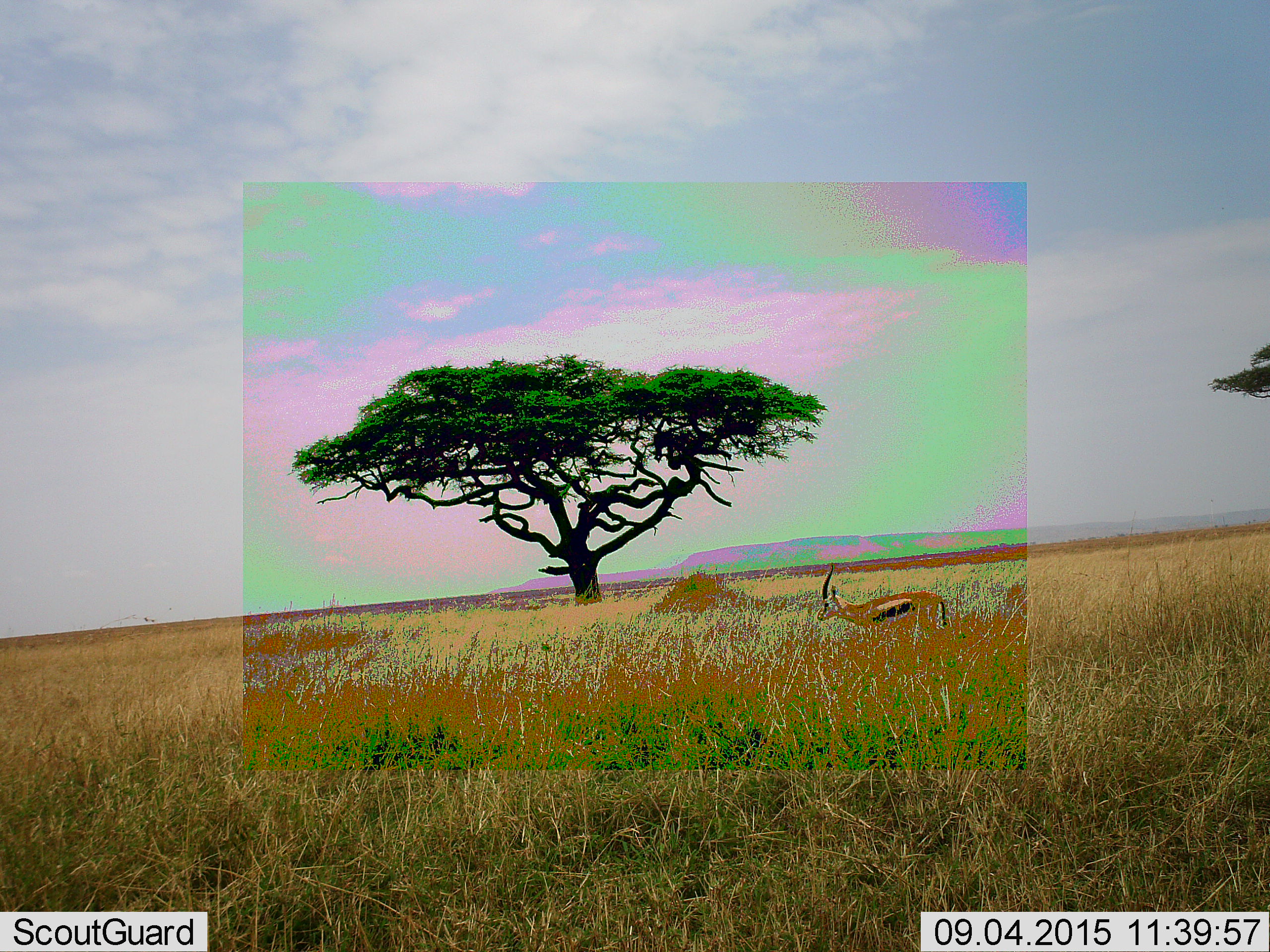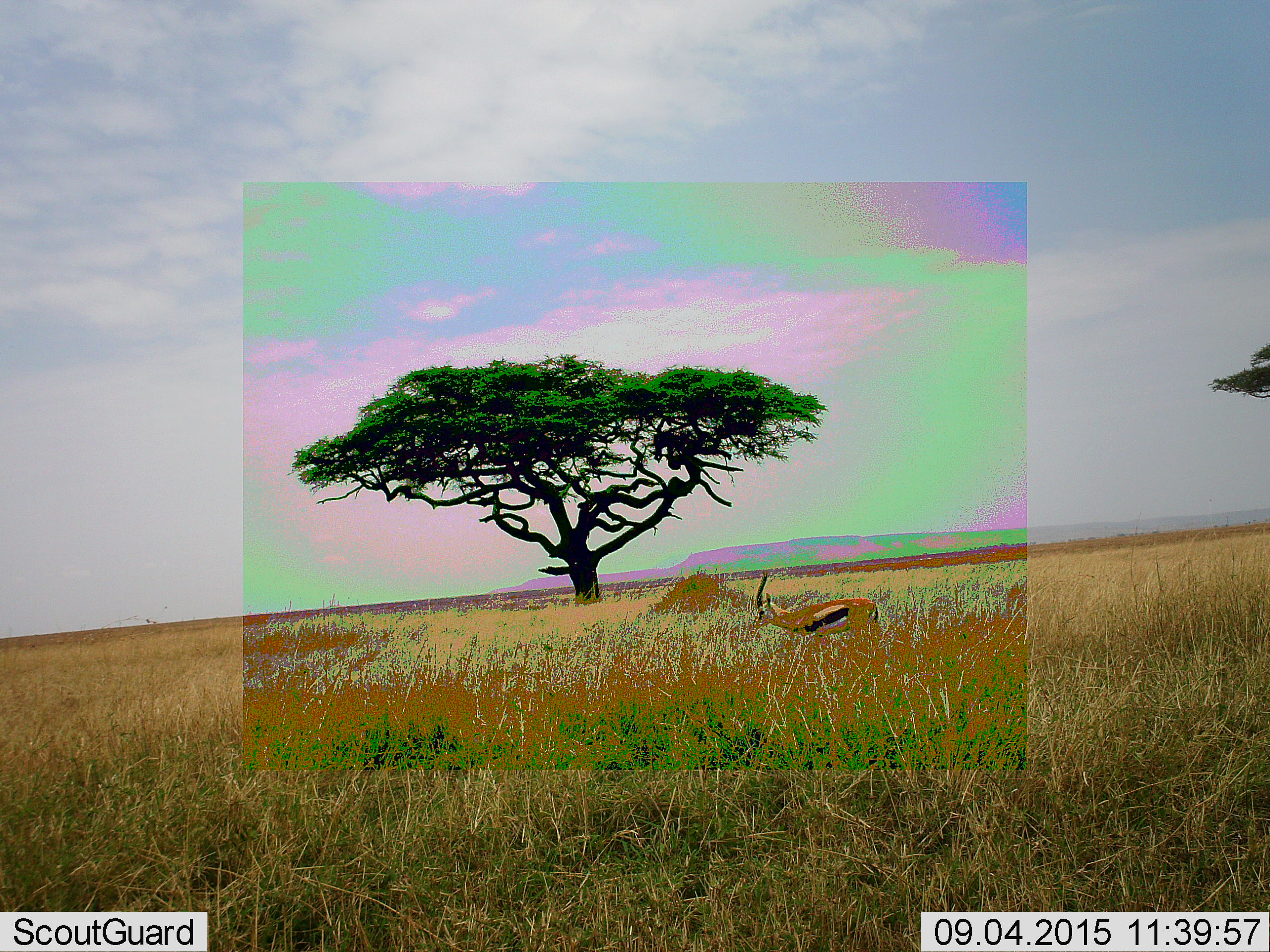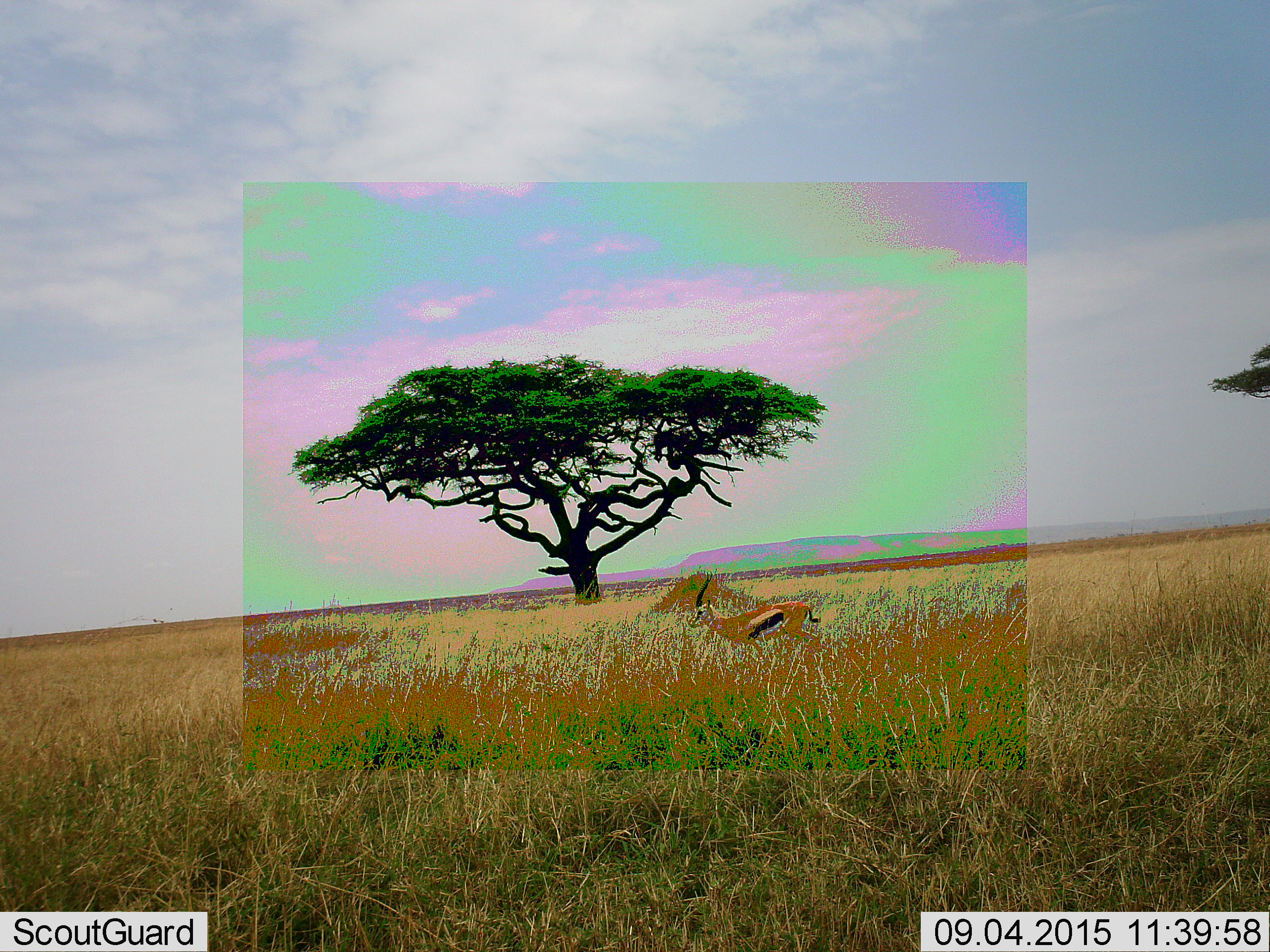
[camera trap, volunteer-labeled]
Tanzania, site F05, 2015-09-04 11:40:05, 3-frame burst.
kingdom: Animalia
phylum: Chordata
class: Mammalia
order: Artiodactyla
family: Bovidae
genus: Eudorcas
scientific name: Eudorcas thomsonii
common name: thomson's gazelle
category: gazellethomsons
Gazellethomsons (thomson's gazelle) (Eudorcas thomsonii), count 1. Behavior (volunteer vote fractions): standing 11%, resting 0%, moving 89%, interacting 0%. Young present (vote fraction): 0%. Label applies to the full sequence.